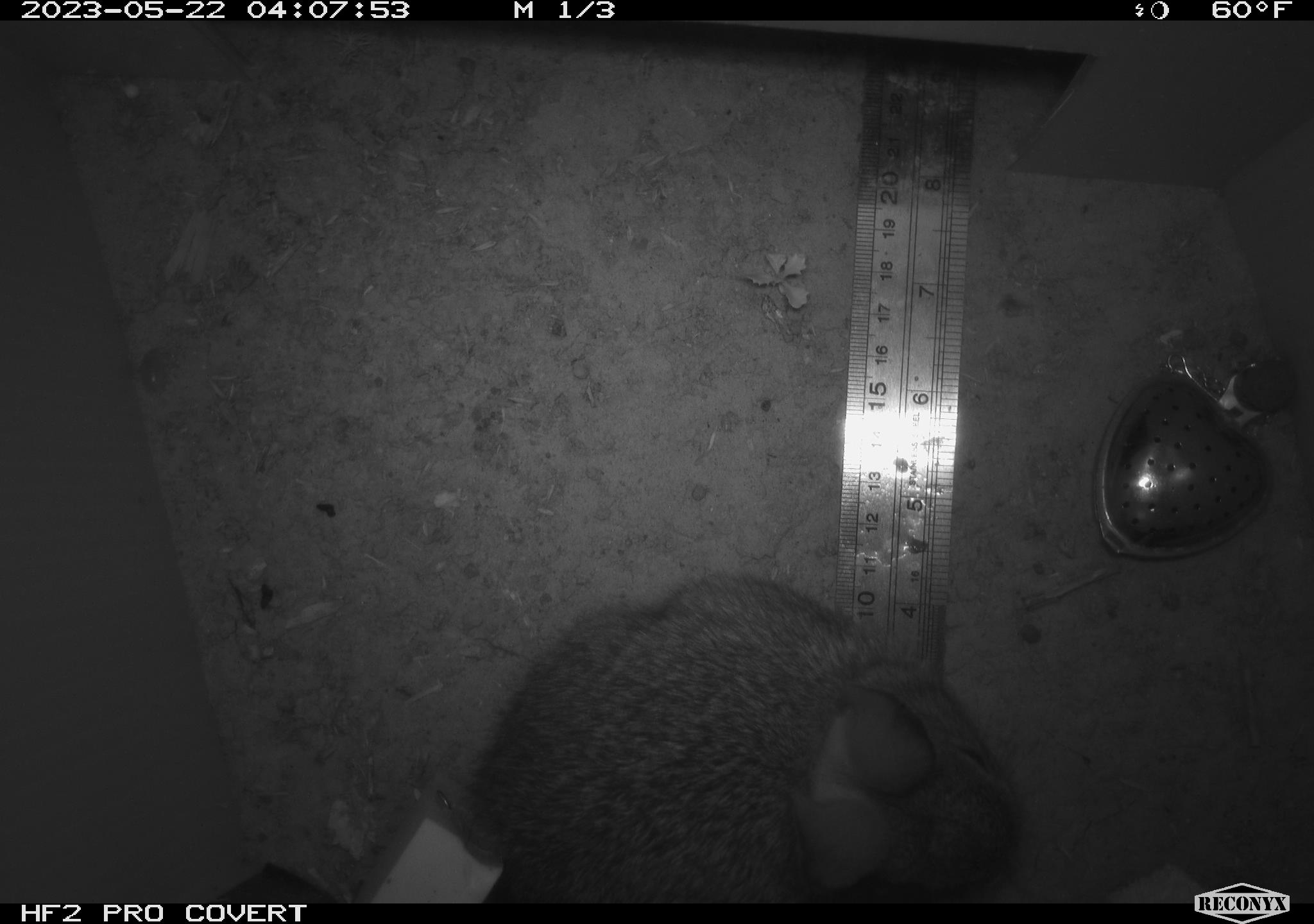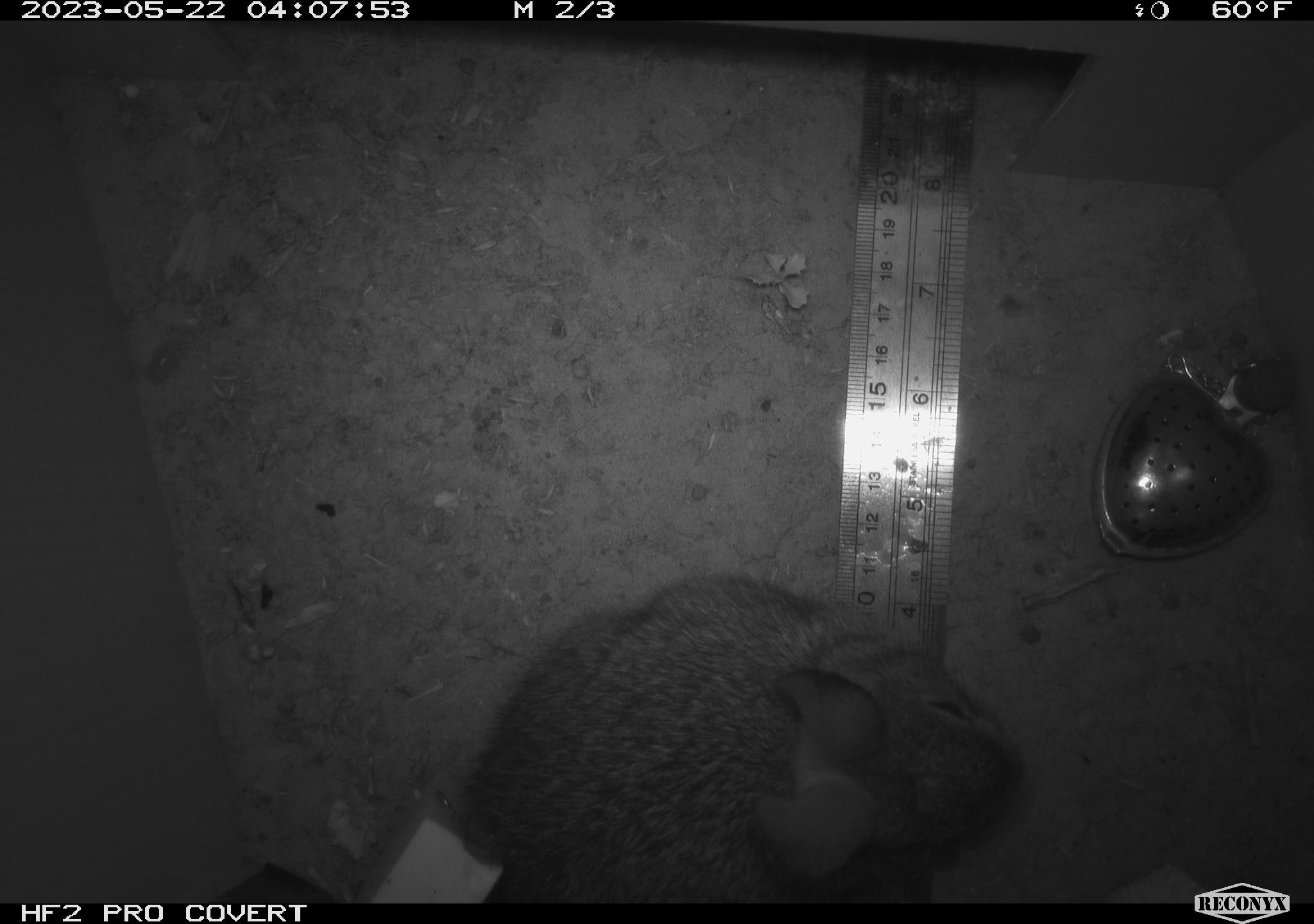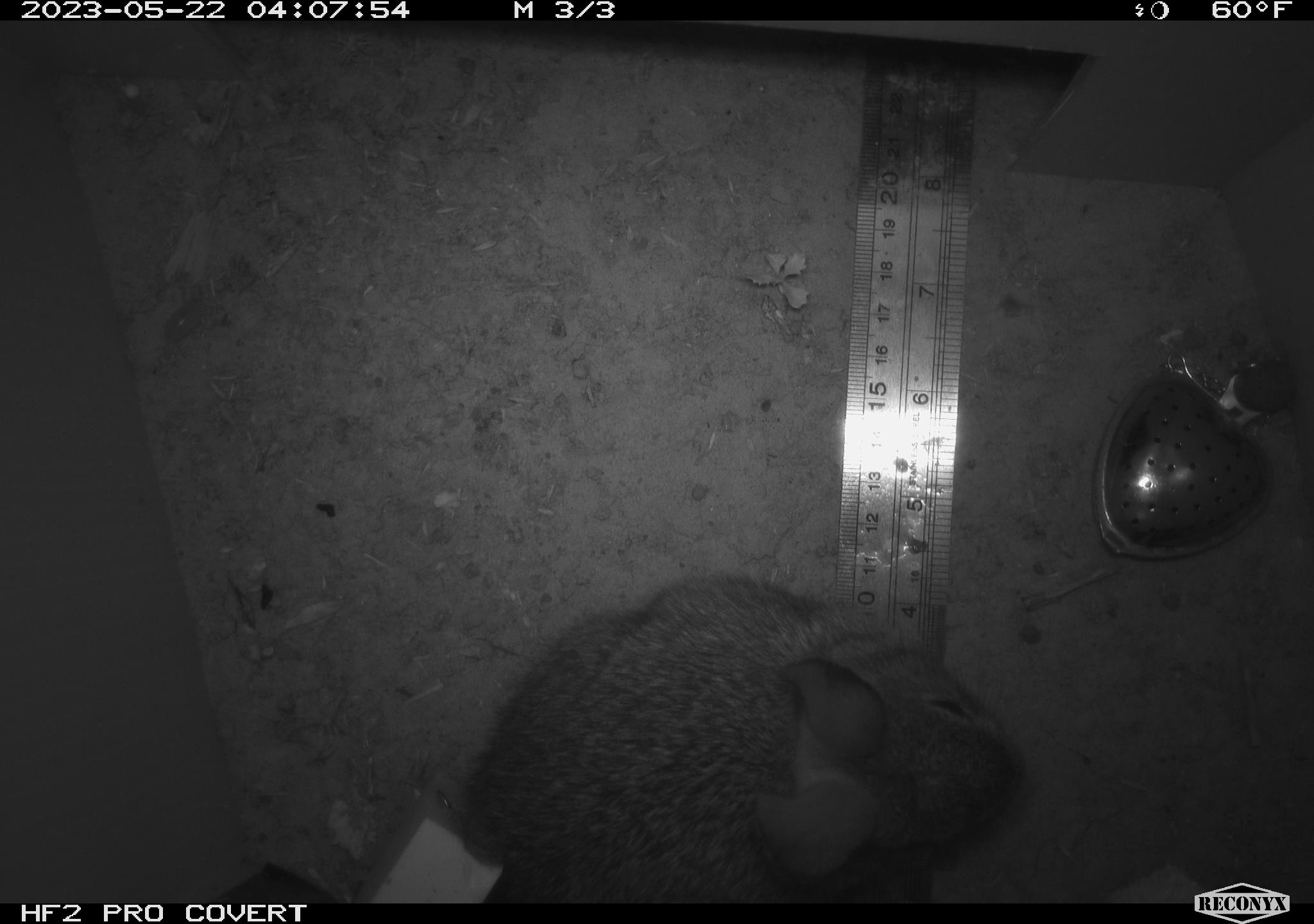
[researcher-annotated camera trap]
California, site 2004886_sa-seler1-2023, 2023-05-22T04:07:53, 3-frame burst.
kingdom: Animalia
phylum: Chordata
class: Mammalia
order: Lagomorpha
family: Leporidae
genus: Sylvilagus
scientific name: Sylvilagus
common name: cottontail rabbits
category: sylvilagus species